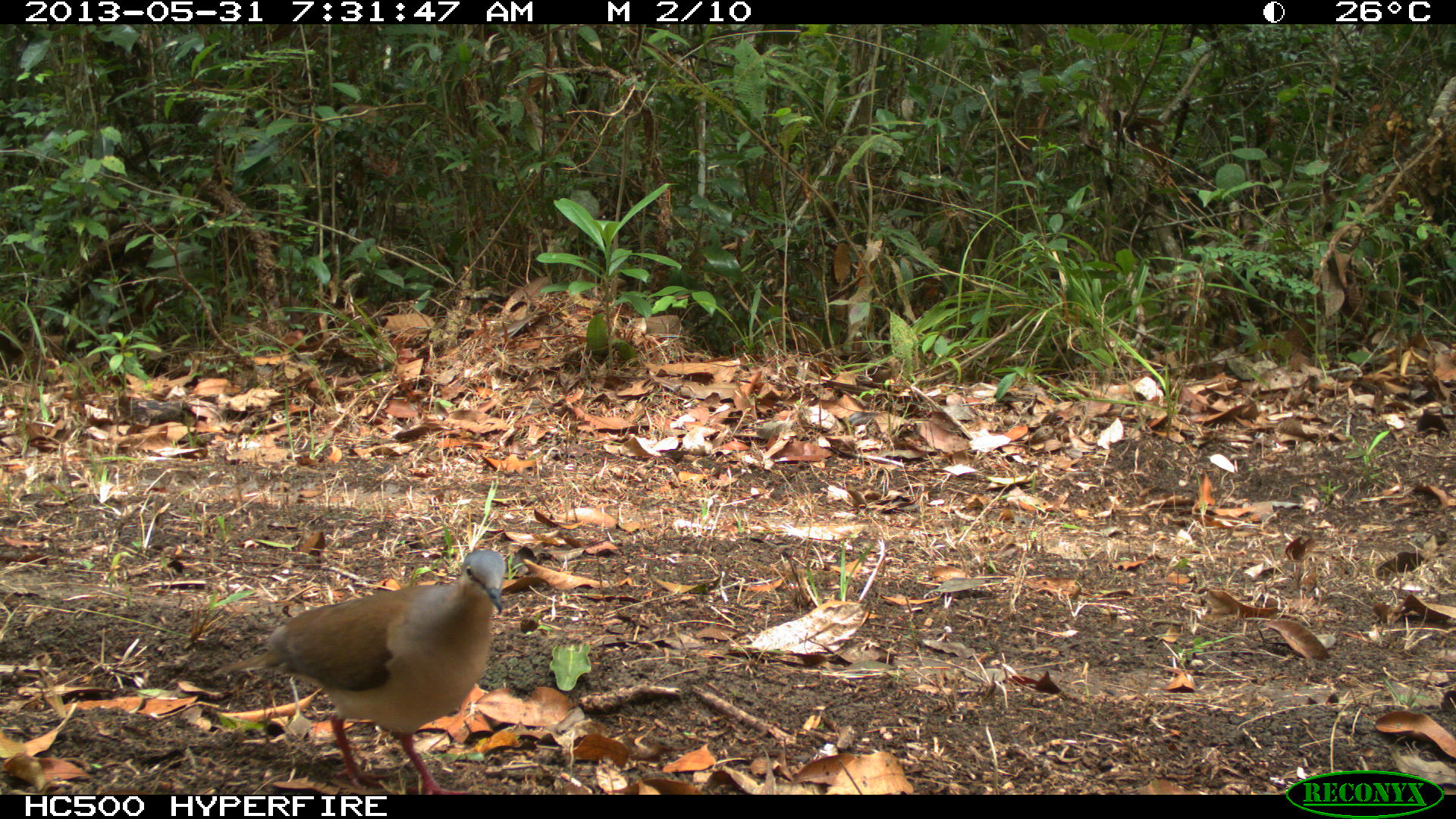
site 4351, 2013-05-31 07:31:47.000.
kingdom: Animalia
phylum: Chordata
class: Aves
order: Columbiformes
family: Columbidae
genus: Leptotila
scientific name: Leptotila plumbeiceps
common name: gray-headed dove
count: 1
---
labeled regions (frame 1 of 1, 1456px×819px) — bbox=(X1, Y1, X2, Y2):
leptotila plumbeiceps: bbox=(205, 550, 505, 794)